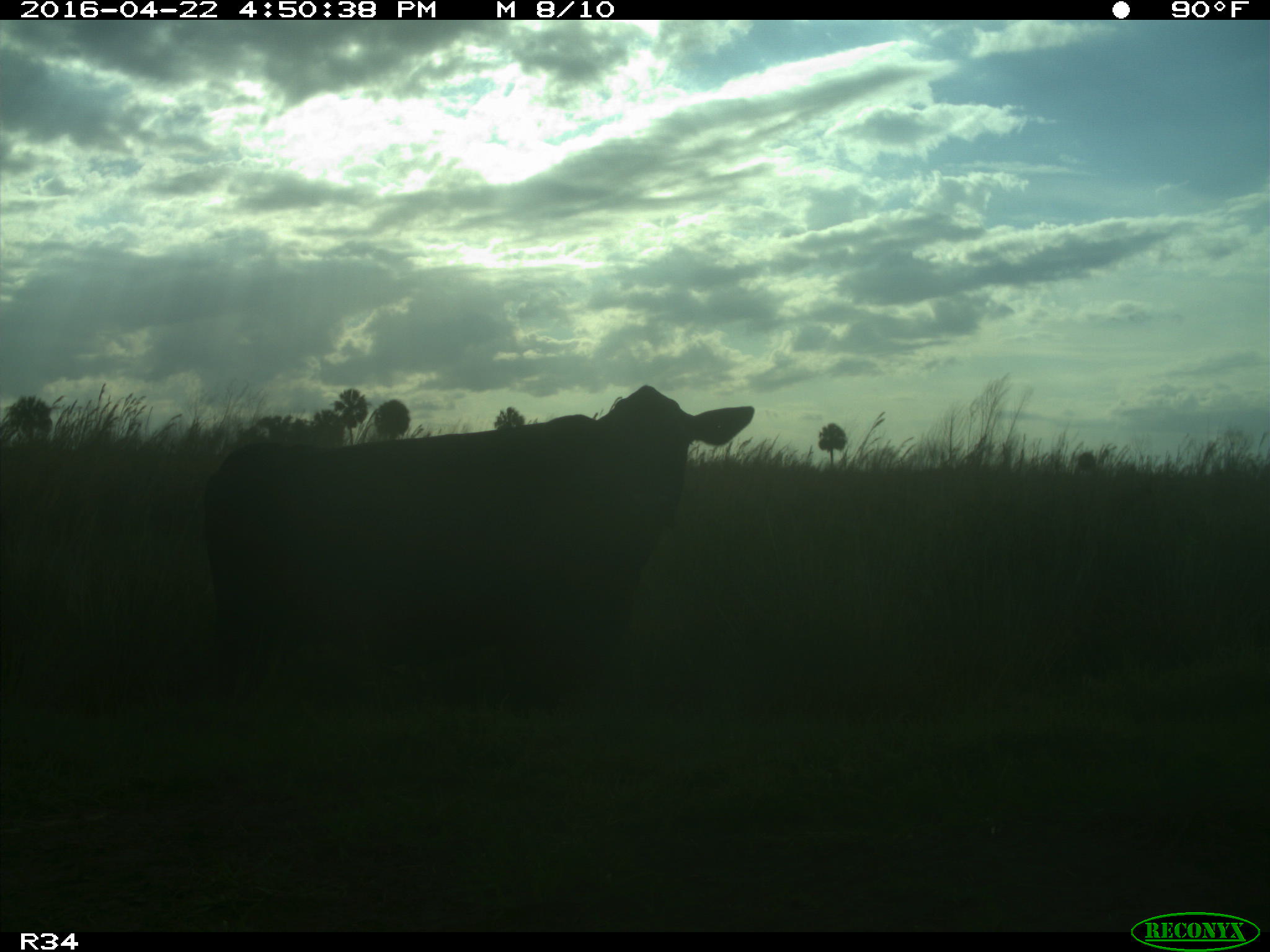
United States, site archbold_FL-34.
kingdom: Animalia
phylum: Chordata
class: Mammalia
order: Artiodactyla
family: Bovidae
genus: Bos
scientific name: Bos taurus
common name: domestic cow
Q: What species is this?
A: Bos taurus (domestic cow).